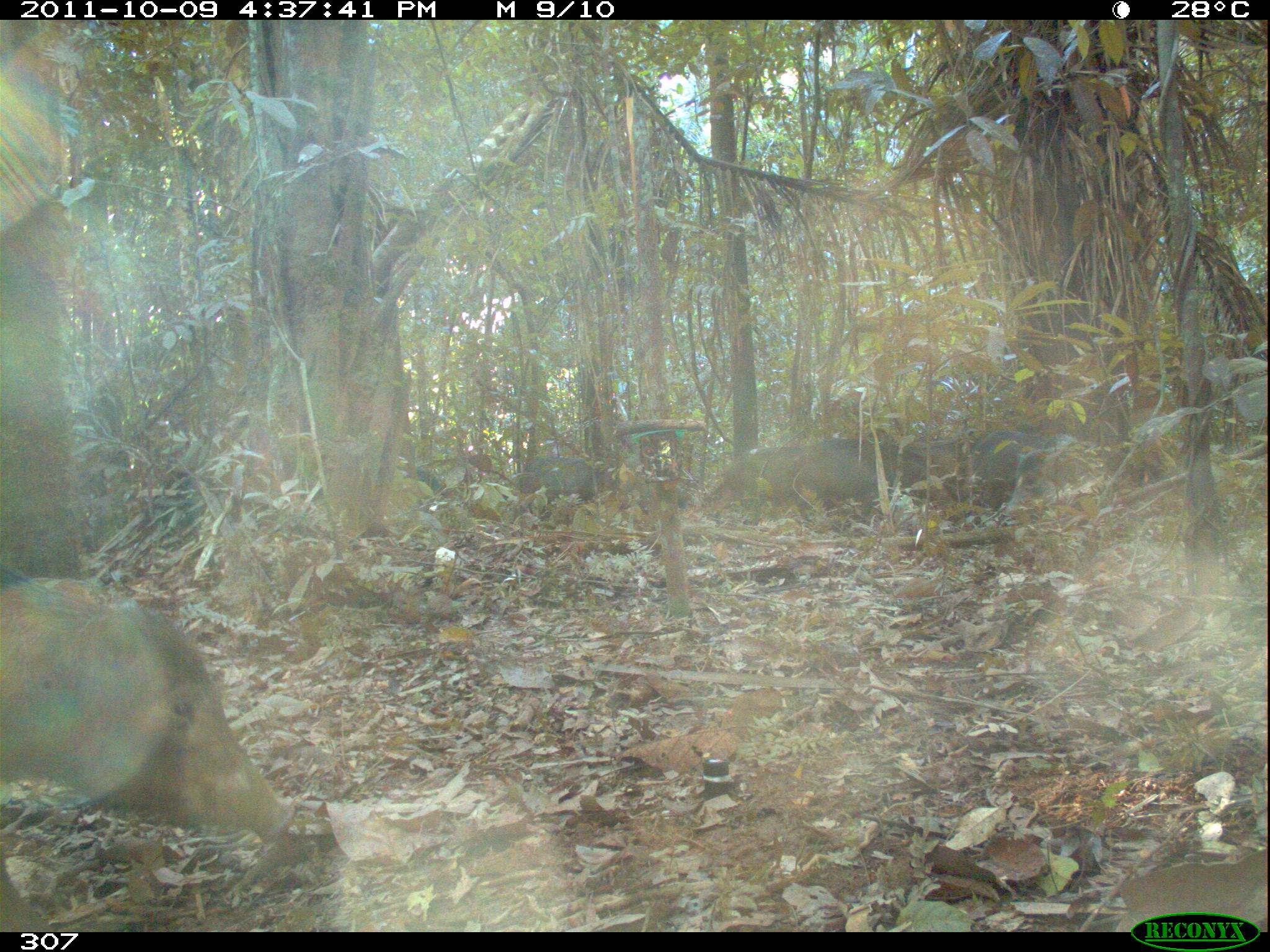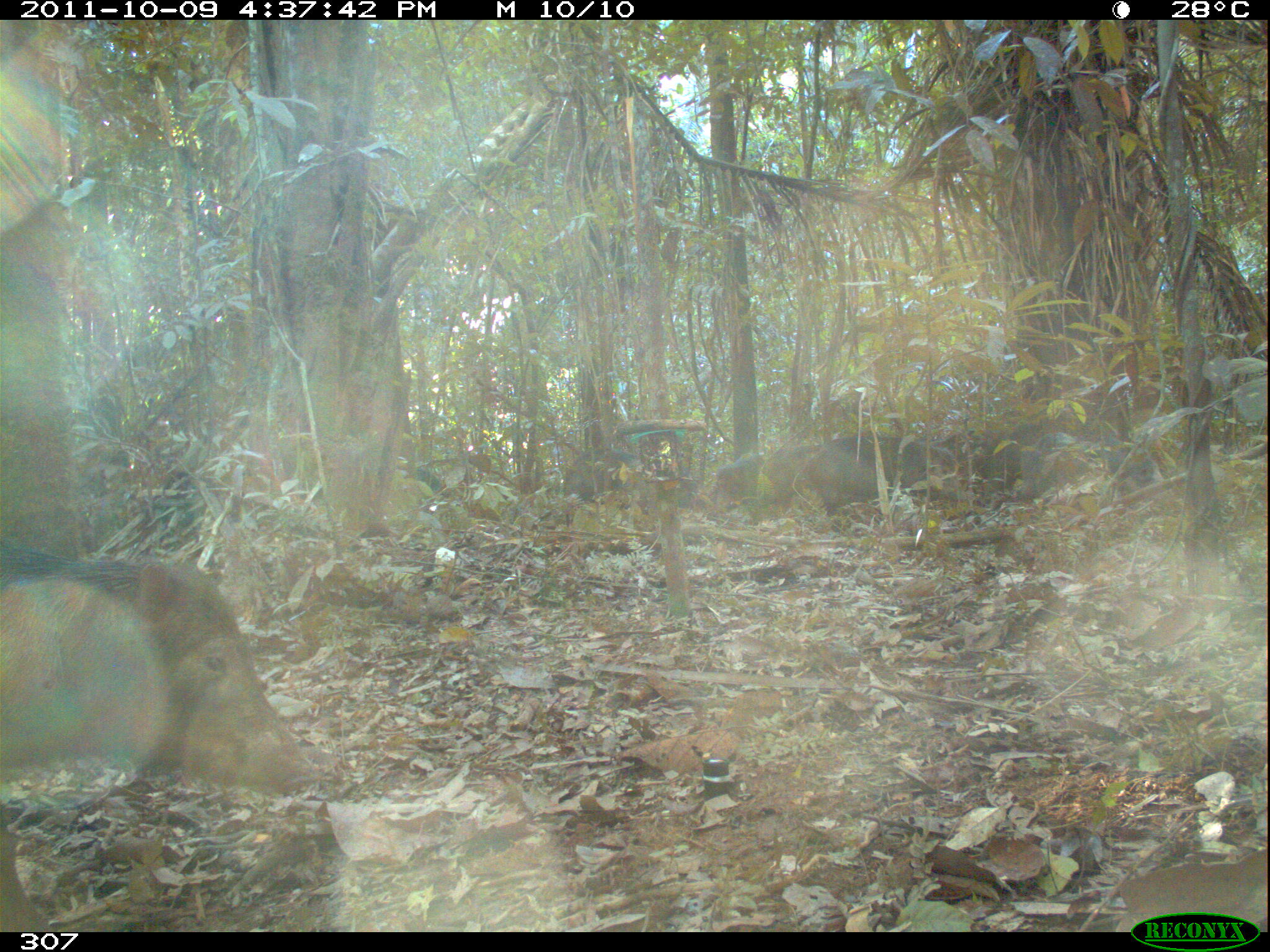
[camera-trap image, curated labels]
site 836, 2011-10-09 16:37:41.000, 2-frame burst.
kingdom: Animalia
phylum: Chordata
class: Mammalia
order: Artiodactyla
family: Tayassuidae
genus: Tayassu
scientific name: Tayassu pecari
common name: white-lipped peccary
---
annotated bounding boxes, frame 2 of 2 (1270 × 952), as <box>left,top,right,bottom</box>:
tayassu pecari: <box>3,541,321,932</box>; <box>811,431,969,531</box>; <box>1019,430,1168,513</box>; <box>564,446,701,510</box>; <box>710,445,815,524</box>; <box>974,423,1026,525</box>; <box>411,463,444,492</box>